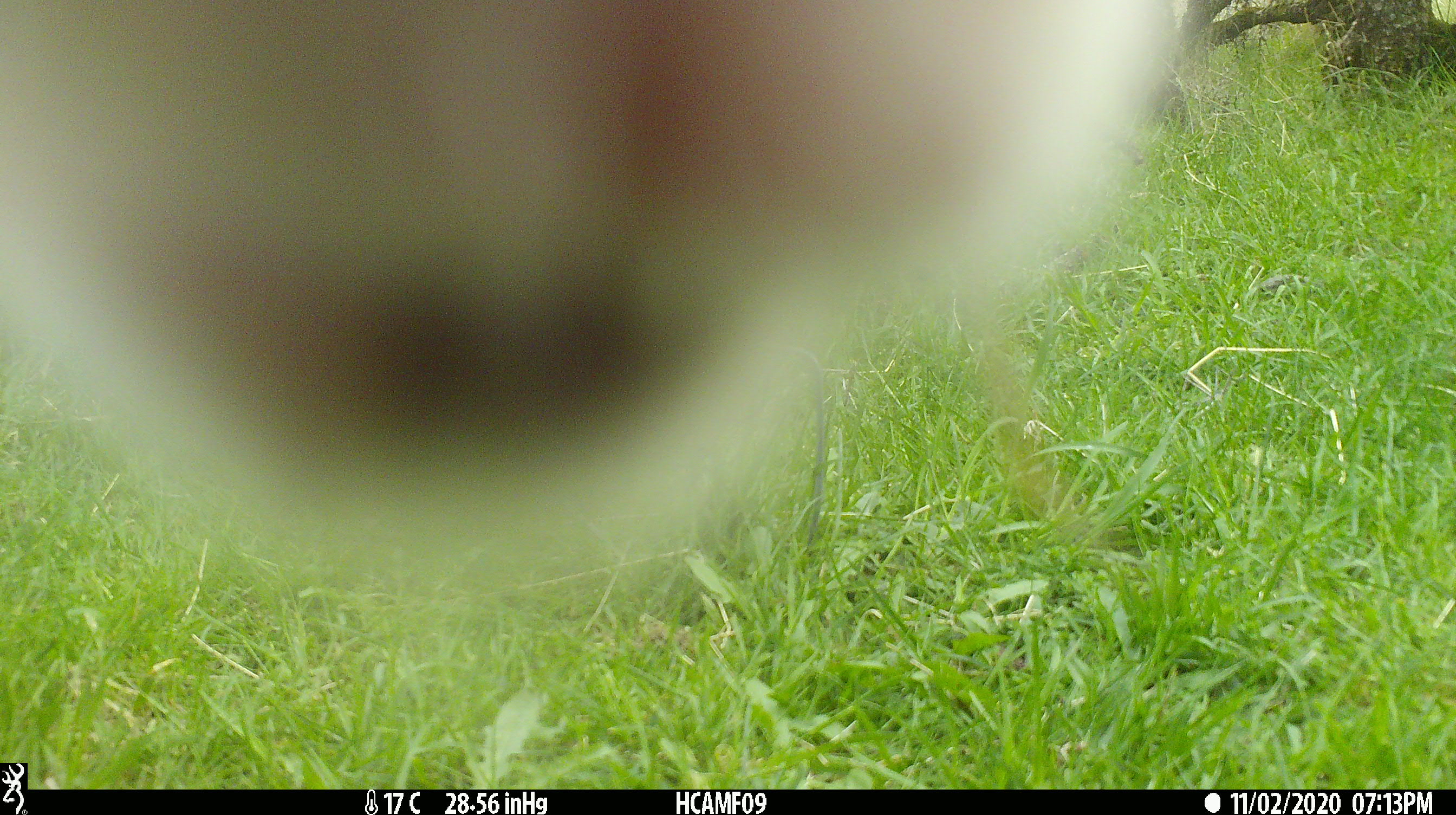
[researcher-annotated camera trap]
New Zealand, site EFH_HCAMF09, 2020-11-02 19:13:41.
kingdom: Animalia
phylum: Chordata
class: Mammalia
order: Artiodactyla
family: Bovidae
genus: Ovis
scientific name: Ovis aries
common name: domestic sheep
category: sheep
Sheep (domestic sheep) (Ovis aries).